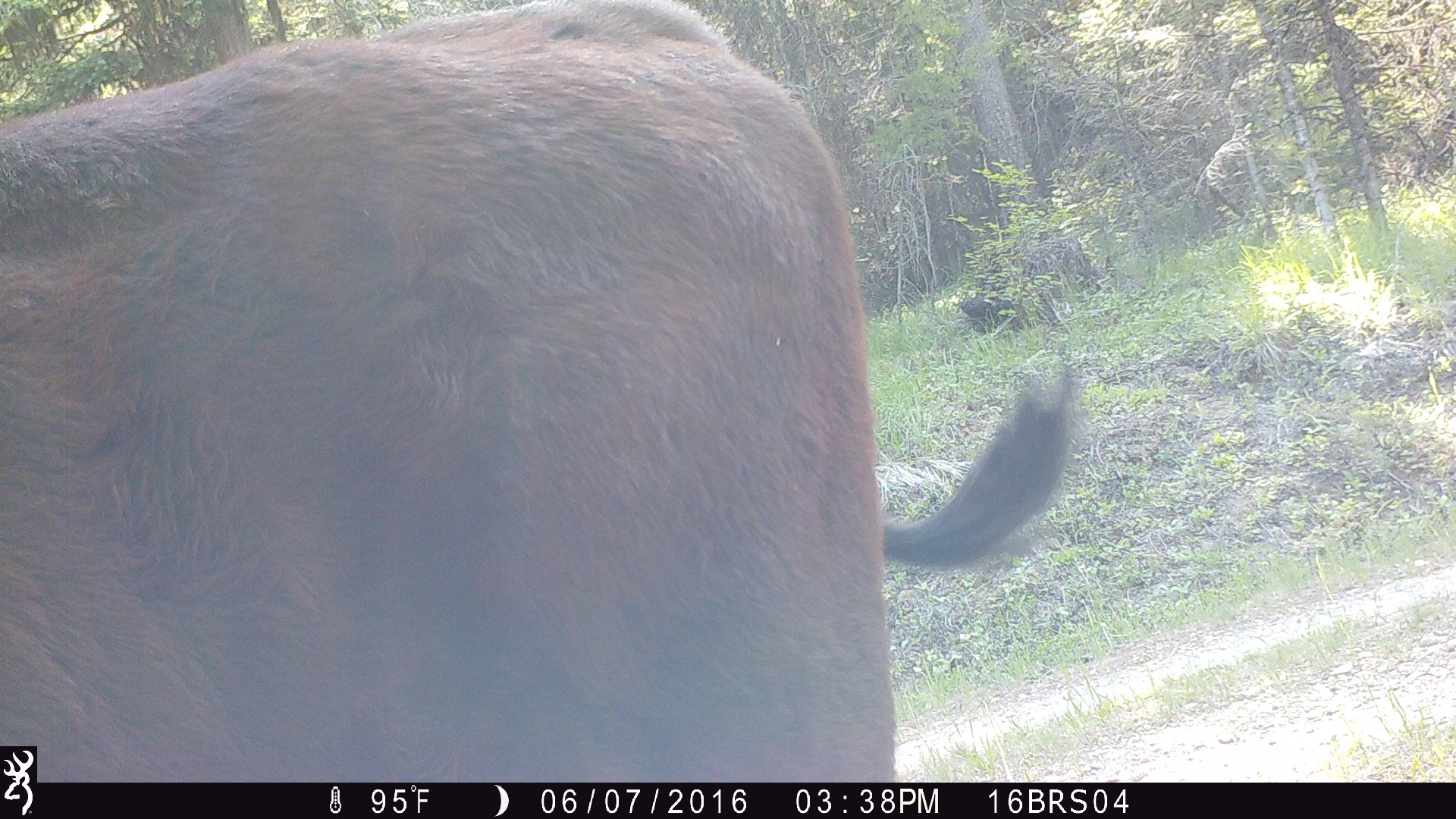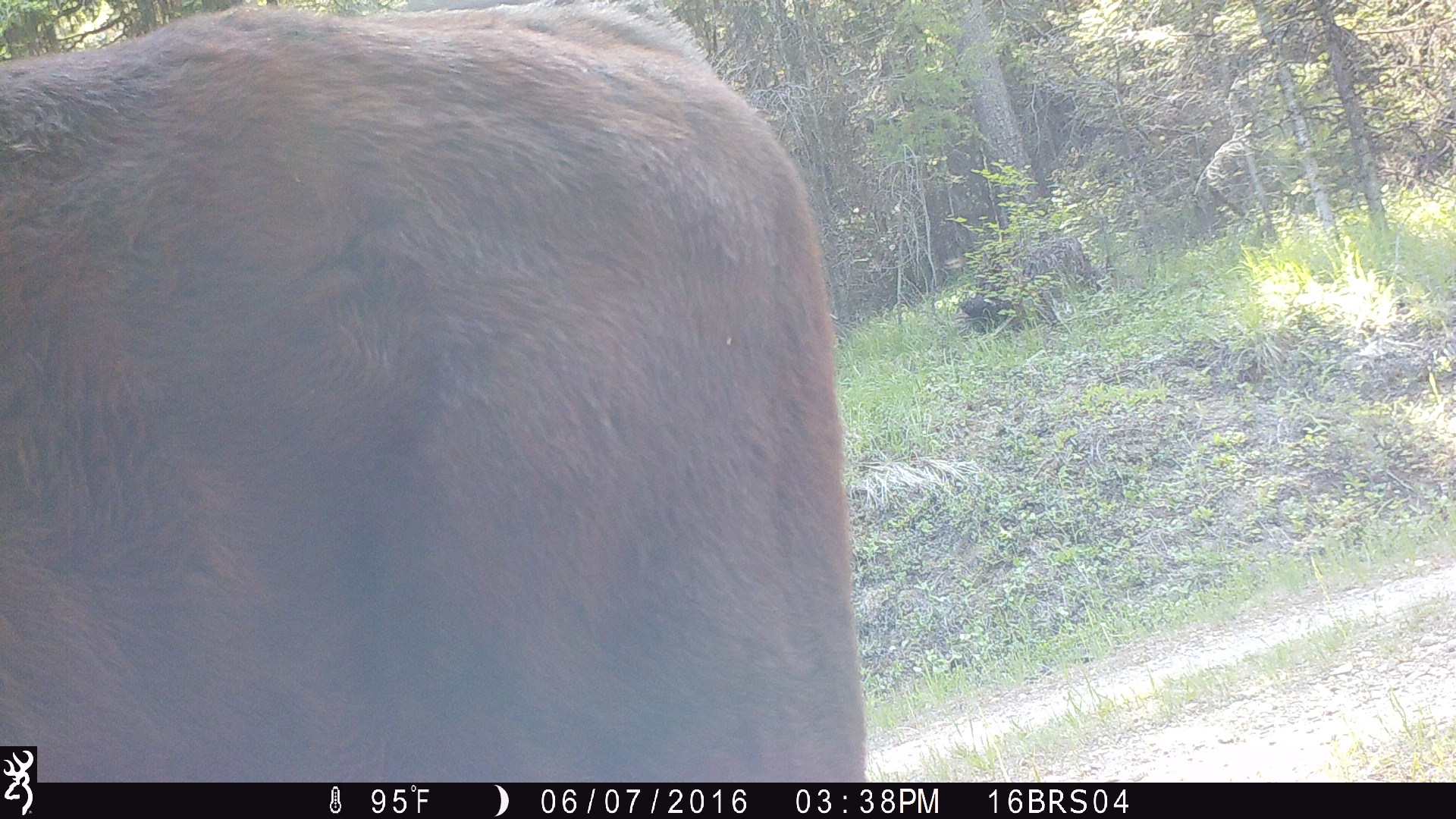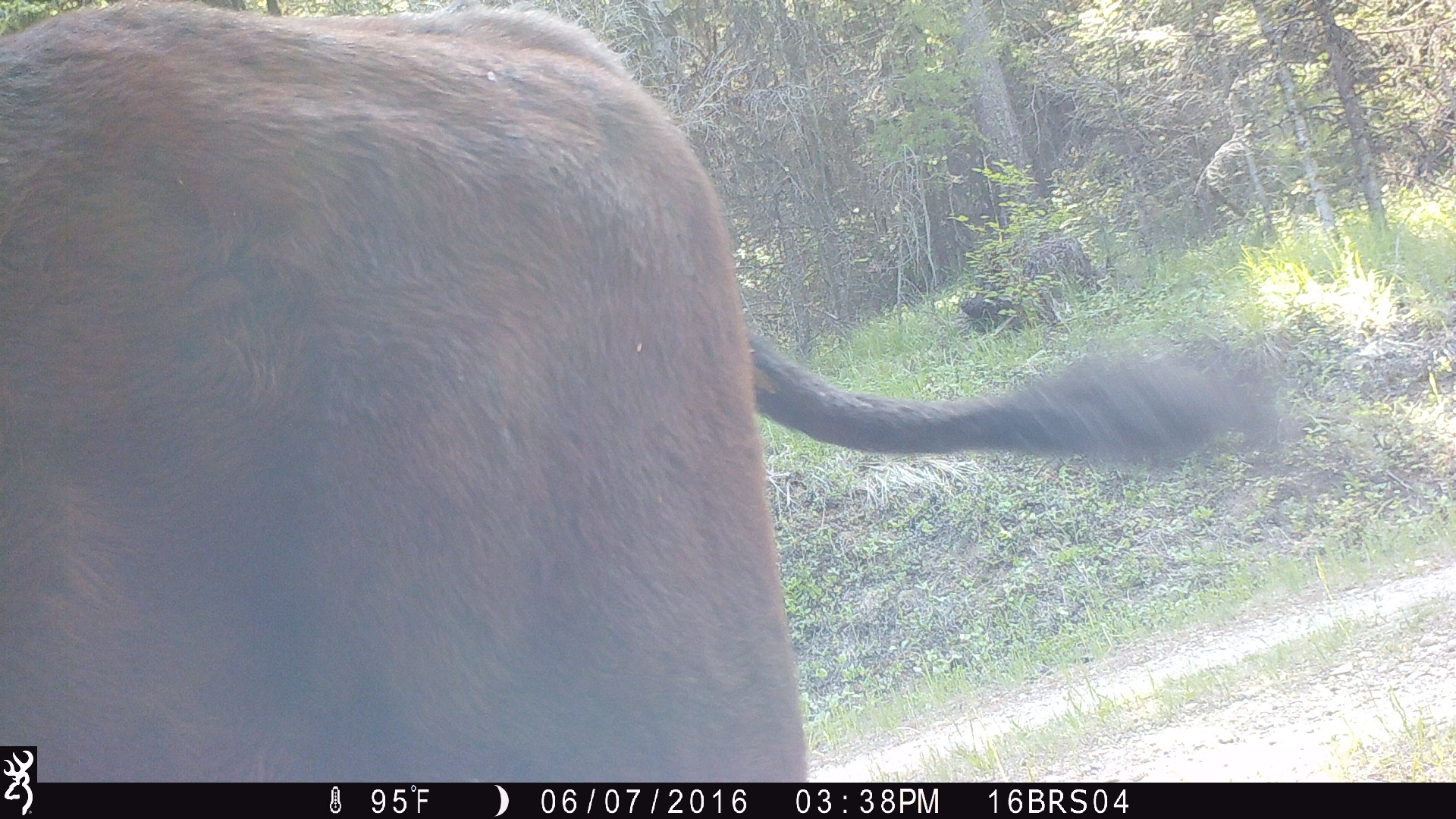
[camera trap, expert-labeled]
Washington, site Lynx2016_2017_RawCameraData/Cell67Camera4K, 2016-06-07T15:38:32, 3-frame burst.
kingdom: Animalia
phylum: Chordata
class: Mammalia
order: Artiodactyla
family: Bovidae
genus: Bos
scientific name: Bos taurus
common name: domestic cattle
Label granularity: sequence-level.